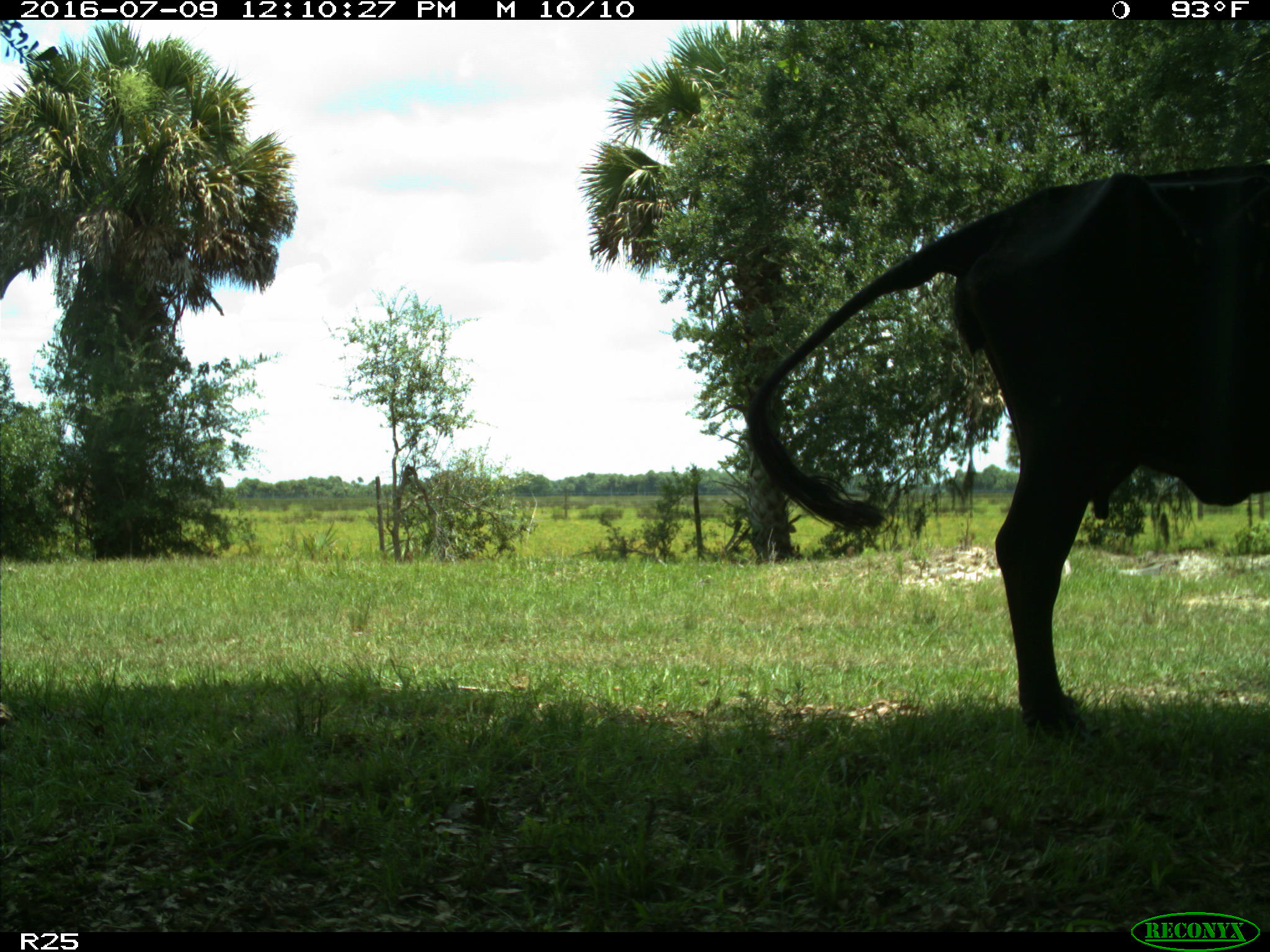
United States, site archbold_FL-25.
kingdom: Animalia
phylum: Chordata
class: Mammalia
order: Artiodactyla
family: Bovidae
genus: Bos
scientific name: Bos taurus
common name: domestic cow